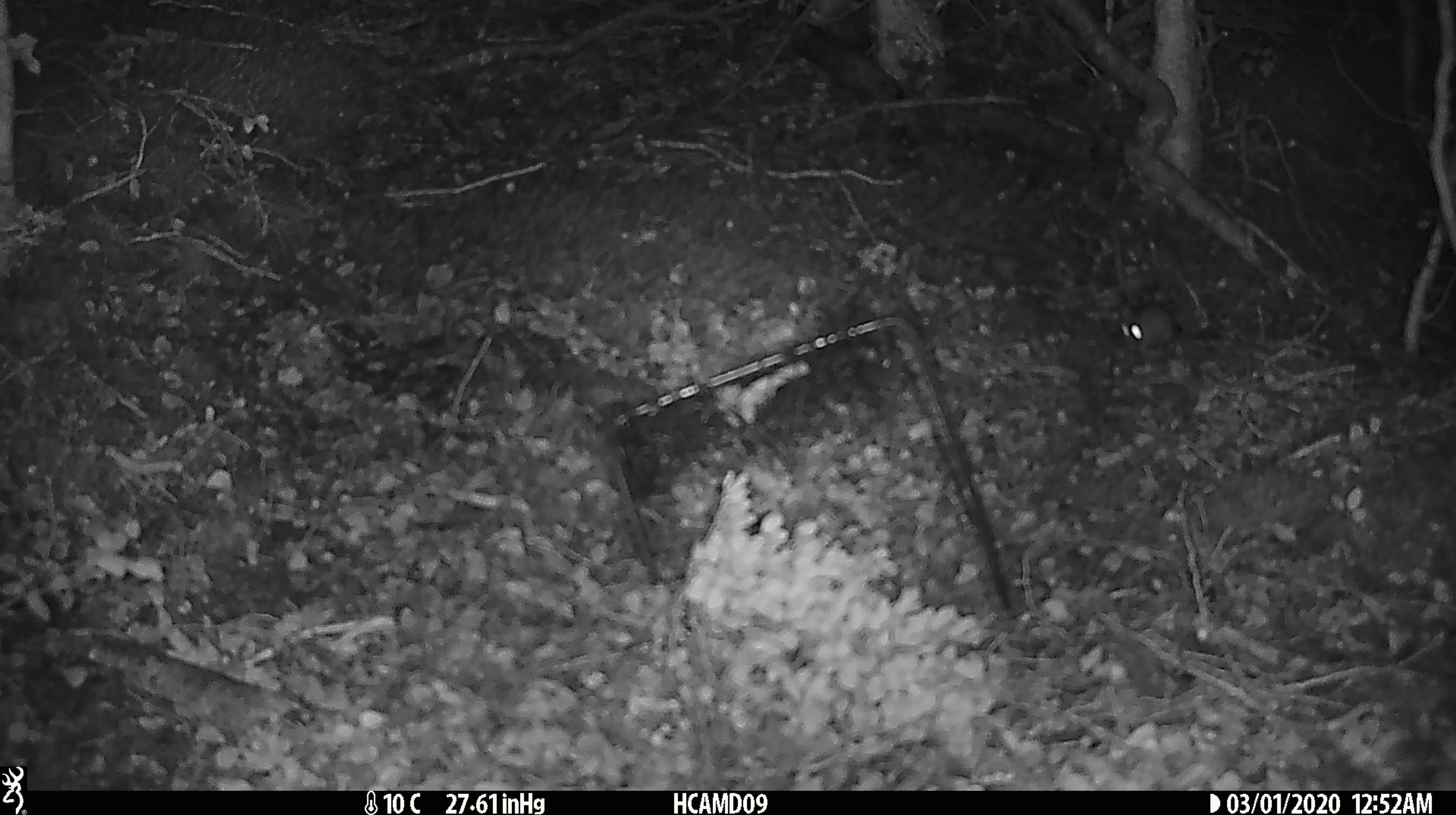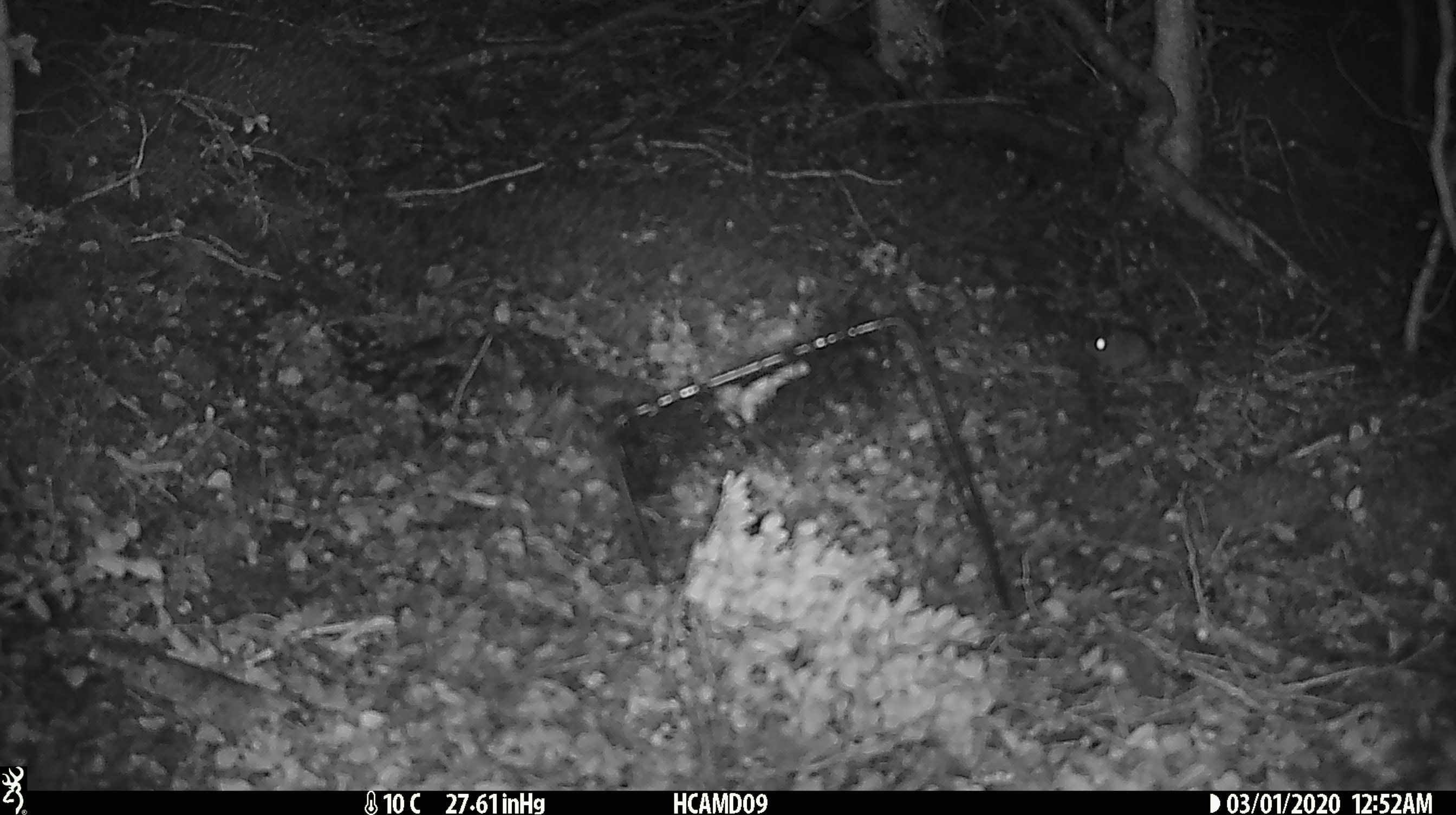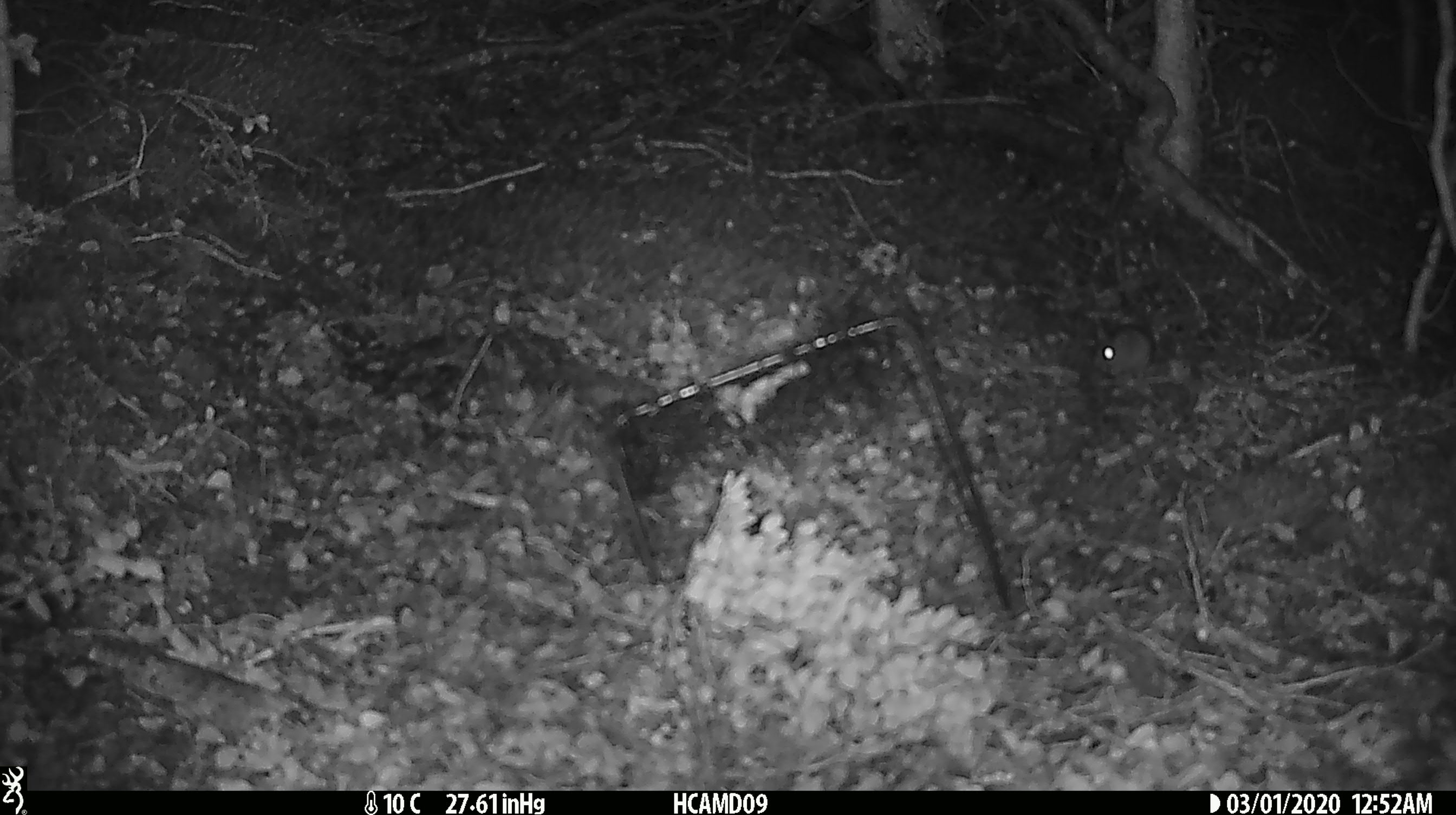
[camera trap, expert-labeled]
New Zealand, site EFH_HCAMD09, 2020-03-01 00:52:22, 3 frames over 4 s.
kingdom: Animalia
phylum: Chordata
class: Mammalia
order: Rodentia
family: Muridae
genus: Mus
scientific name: Mus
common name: mouse